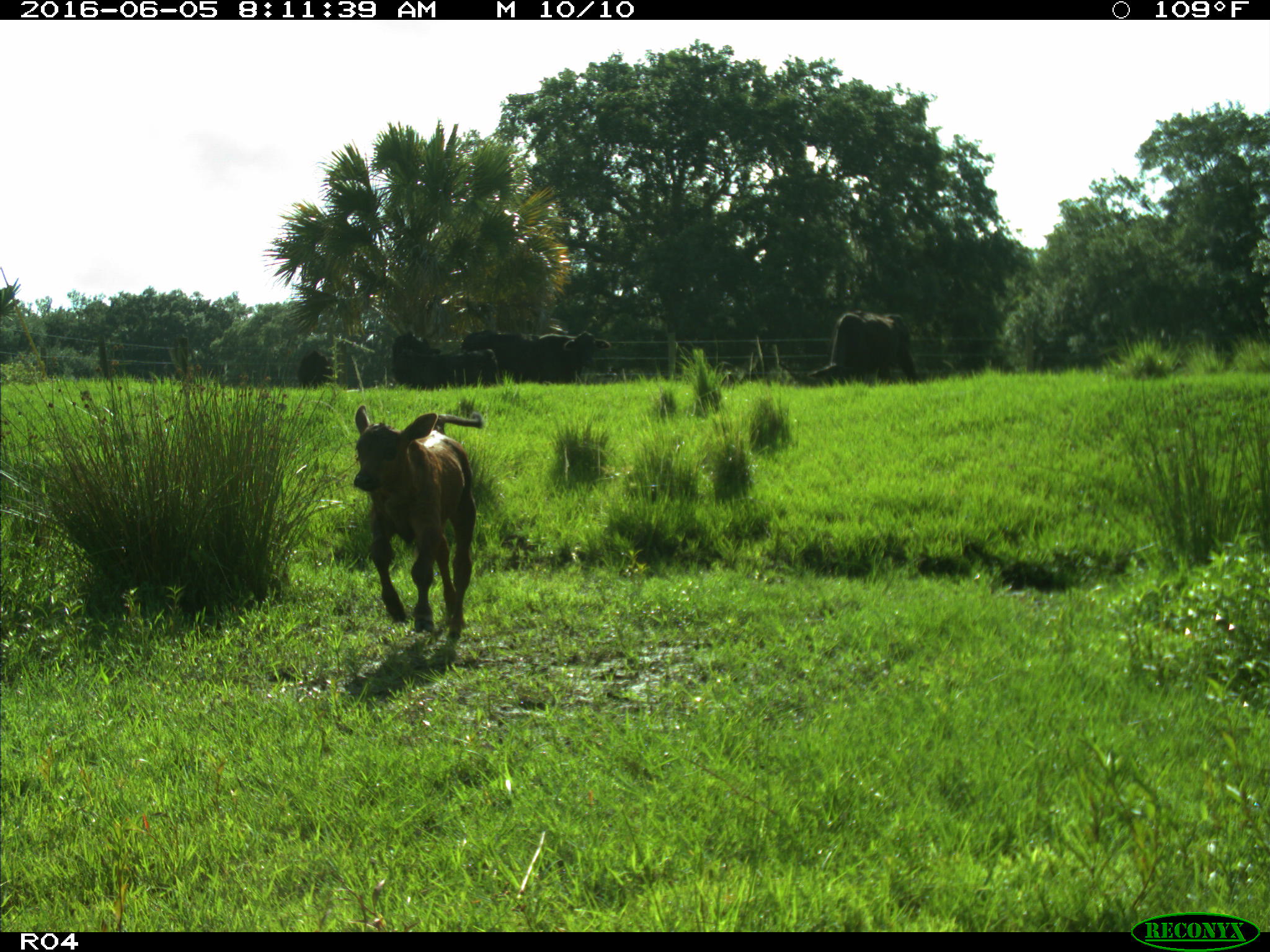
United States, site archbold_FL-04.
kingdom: Animalia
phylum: Chordata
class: Mammalia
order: Artiodactyla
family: Bovidae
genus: Bos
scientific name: Bos taurus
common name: domestic cow